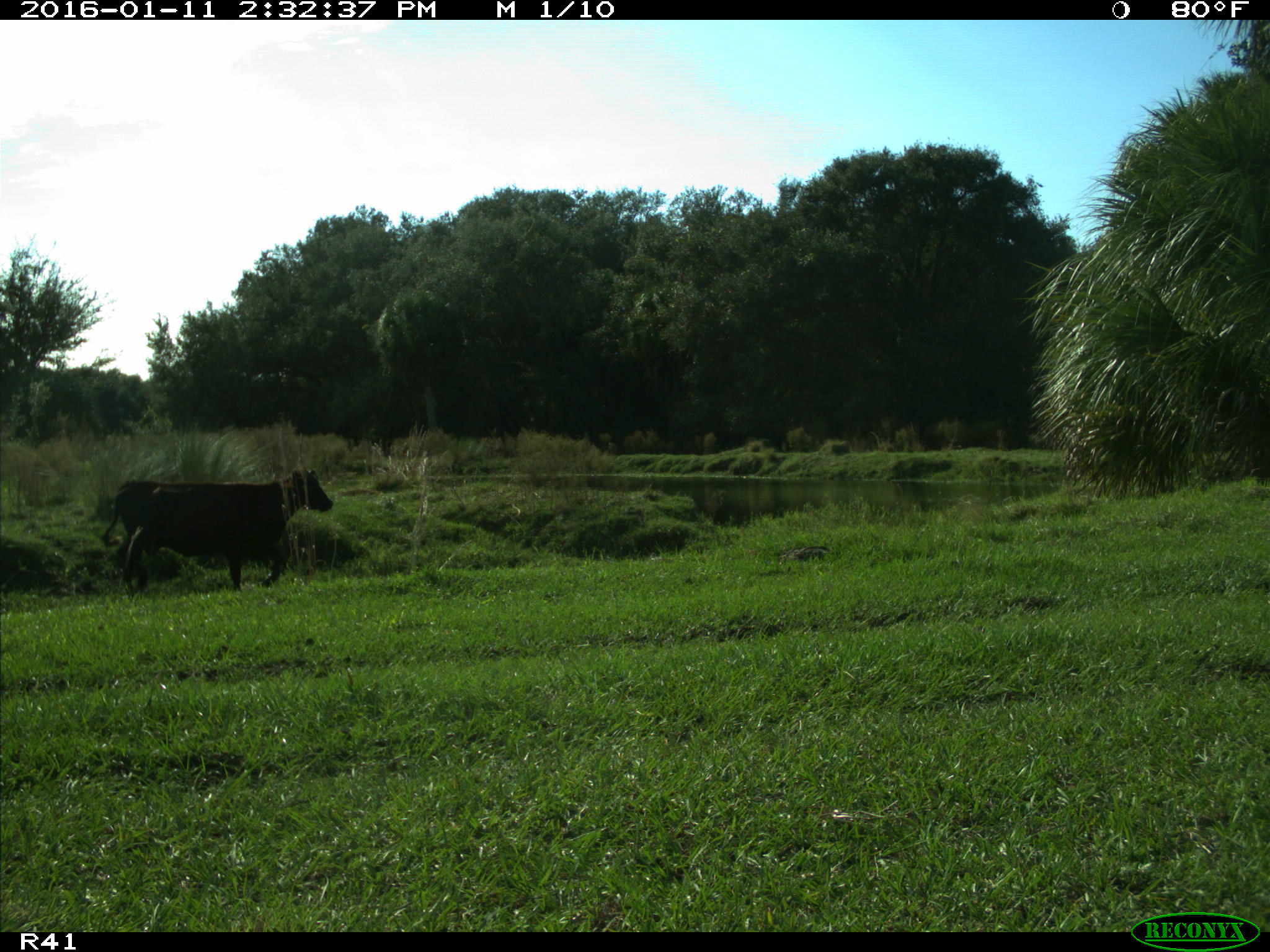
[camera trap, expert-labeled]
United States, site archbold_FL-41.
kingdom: Animalia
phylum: Chordata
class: Mammalia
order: Artiodactyla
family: Bovidae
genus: Bos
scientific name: Bos taurus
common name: domestic cow